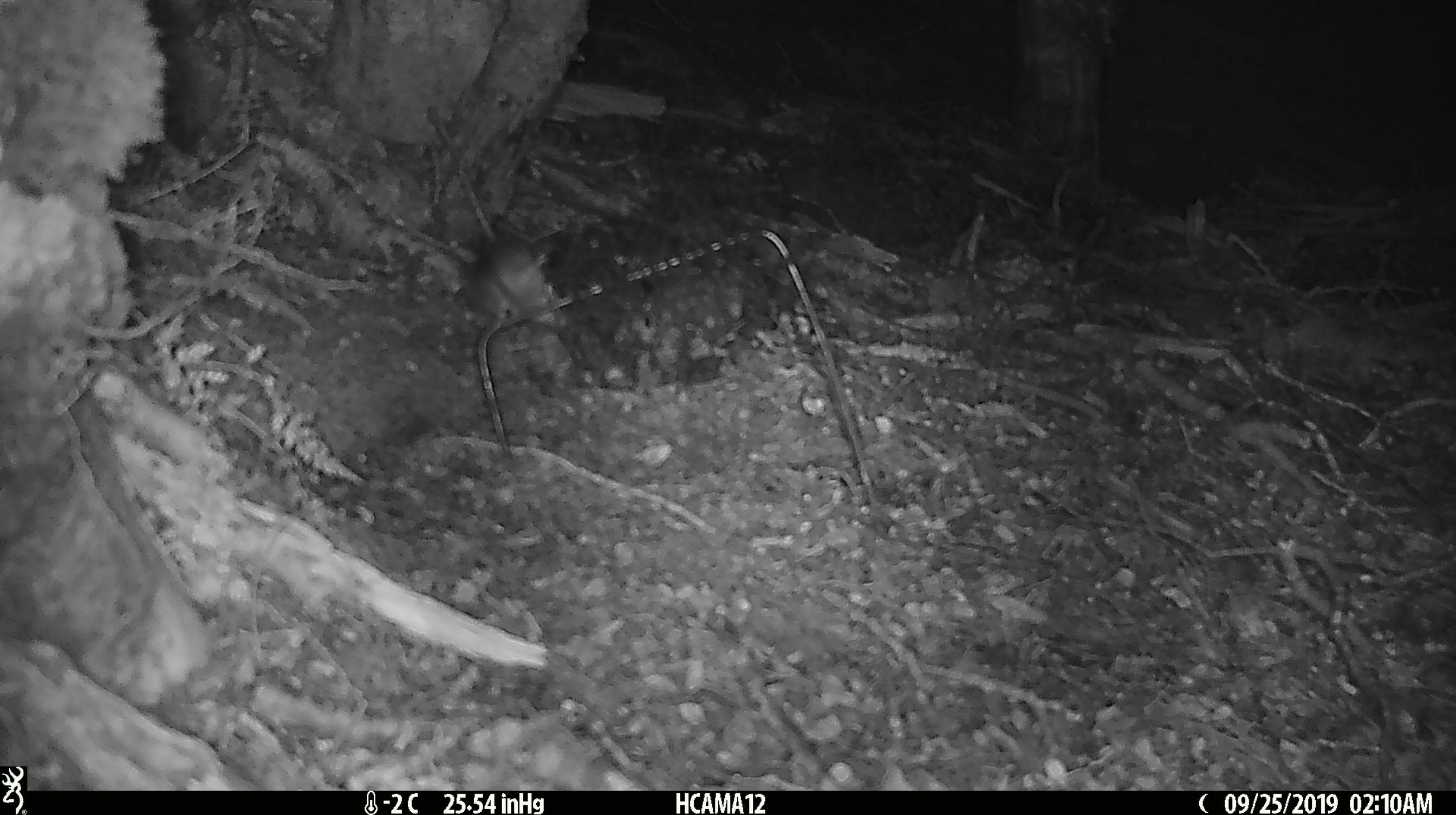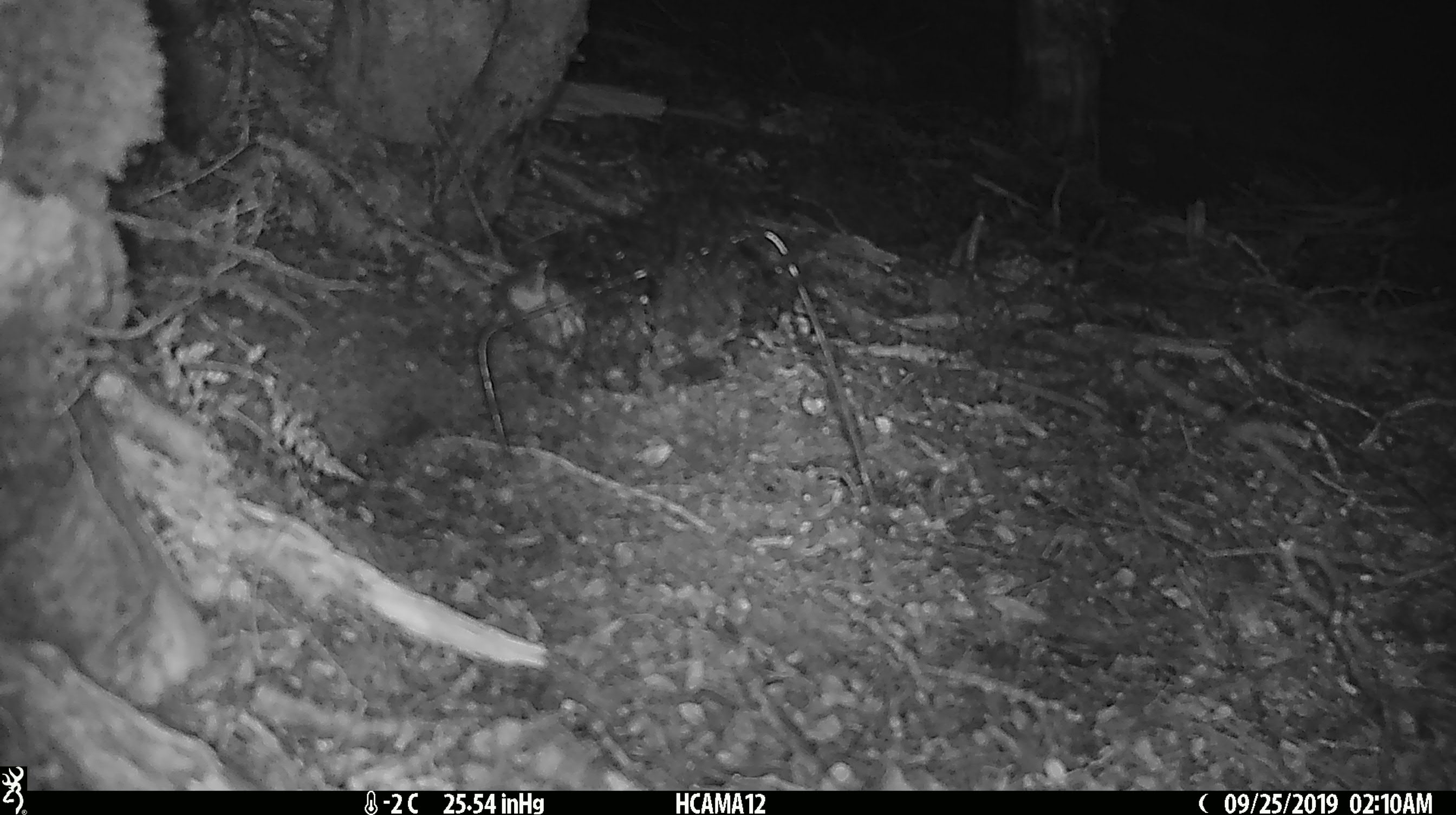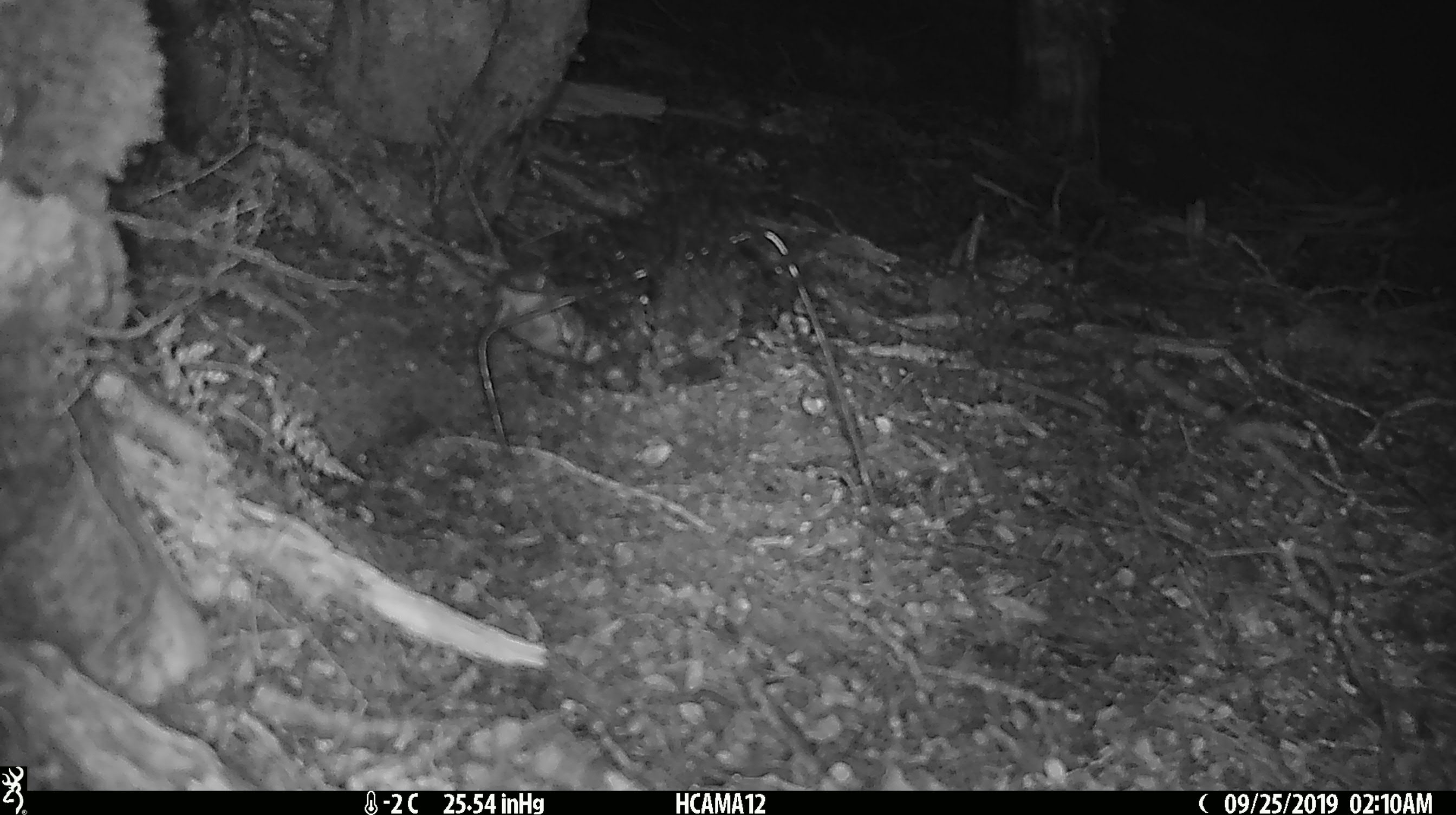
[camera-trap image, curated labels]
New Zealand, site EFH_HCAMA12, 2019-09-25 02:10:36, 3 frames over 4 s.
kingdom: Animalia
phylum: Chordata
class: Mammalia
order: Rodentia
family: Muridae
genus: Mus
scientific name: Mus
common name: mouse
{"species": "mouse (Mus)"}